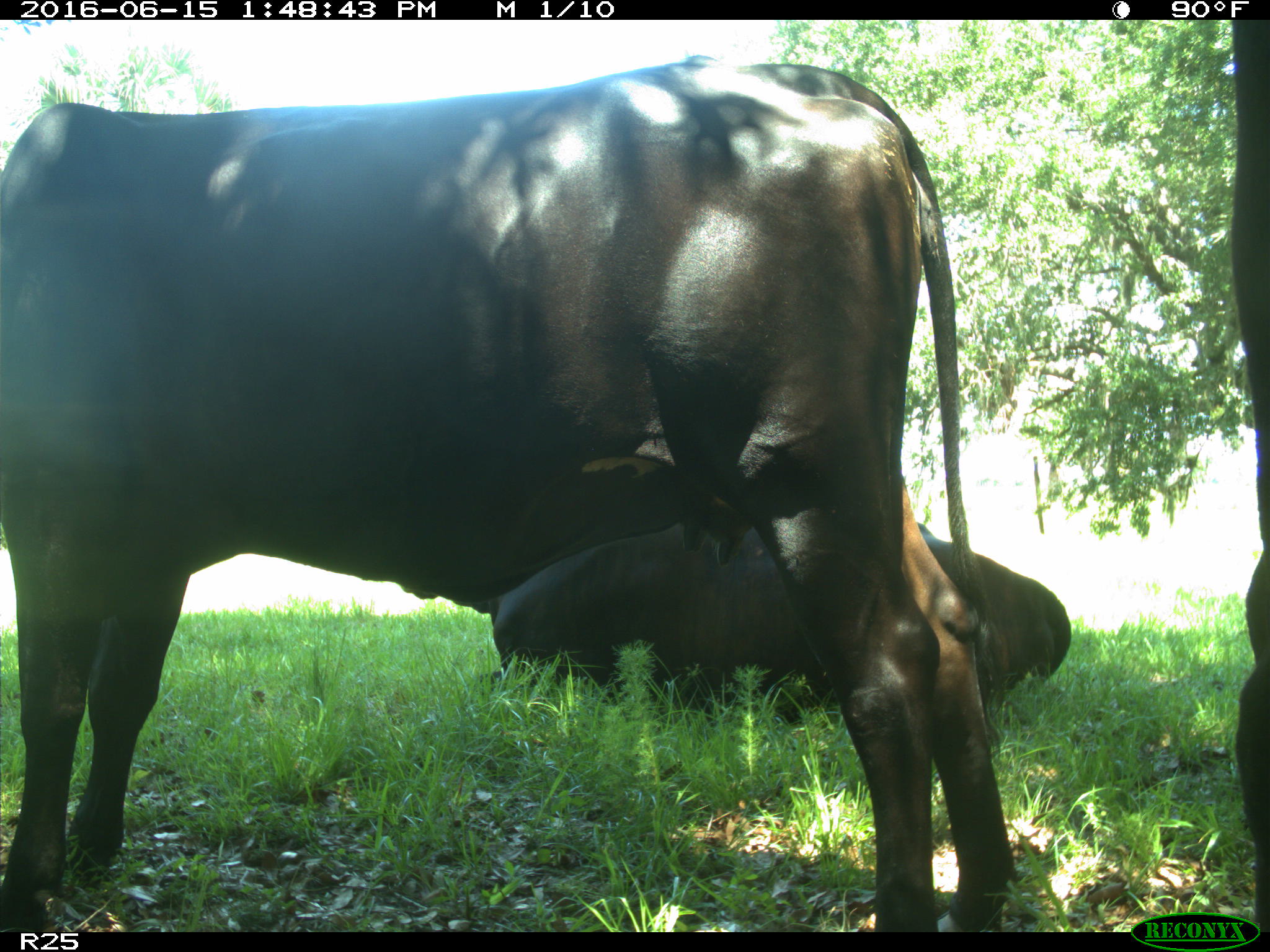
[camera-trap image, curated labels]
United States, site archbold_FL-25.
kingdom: Animalia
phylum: Chordata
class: Mammalia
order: Artiodactyla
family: Bovidae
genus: Bos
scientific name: Bos taurus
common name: domestic cow